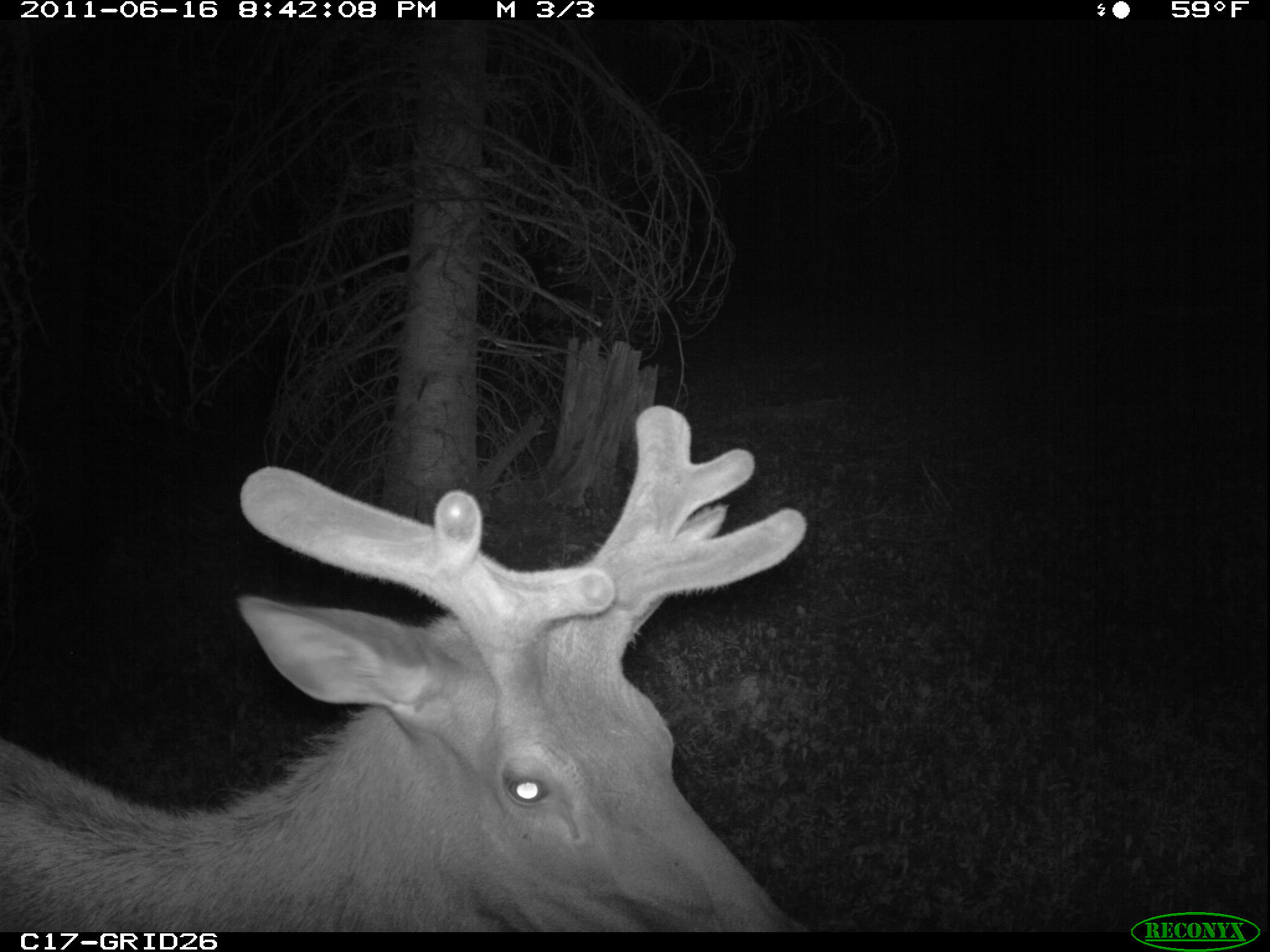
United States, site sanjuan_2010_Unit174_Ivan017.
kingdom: Animalia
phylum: Chordata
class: Mammalia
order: Artiodactyla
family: Cervidae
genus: Cervus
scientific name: Cervus elaphus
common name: red deer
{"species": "Cervus elaphus (red deer)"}